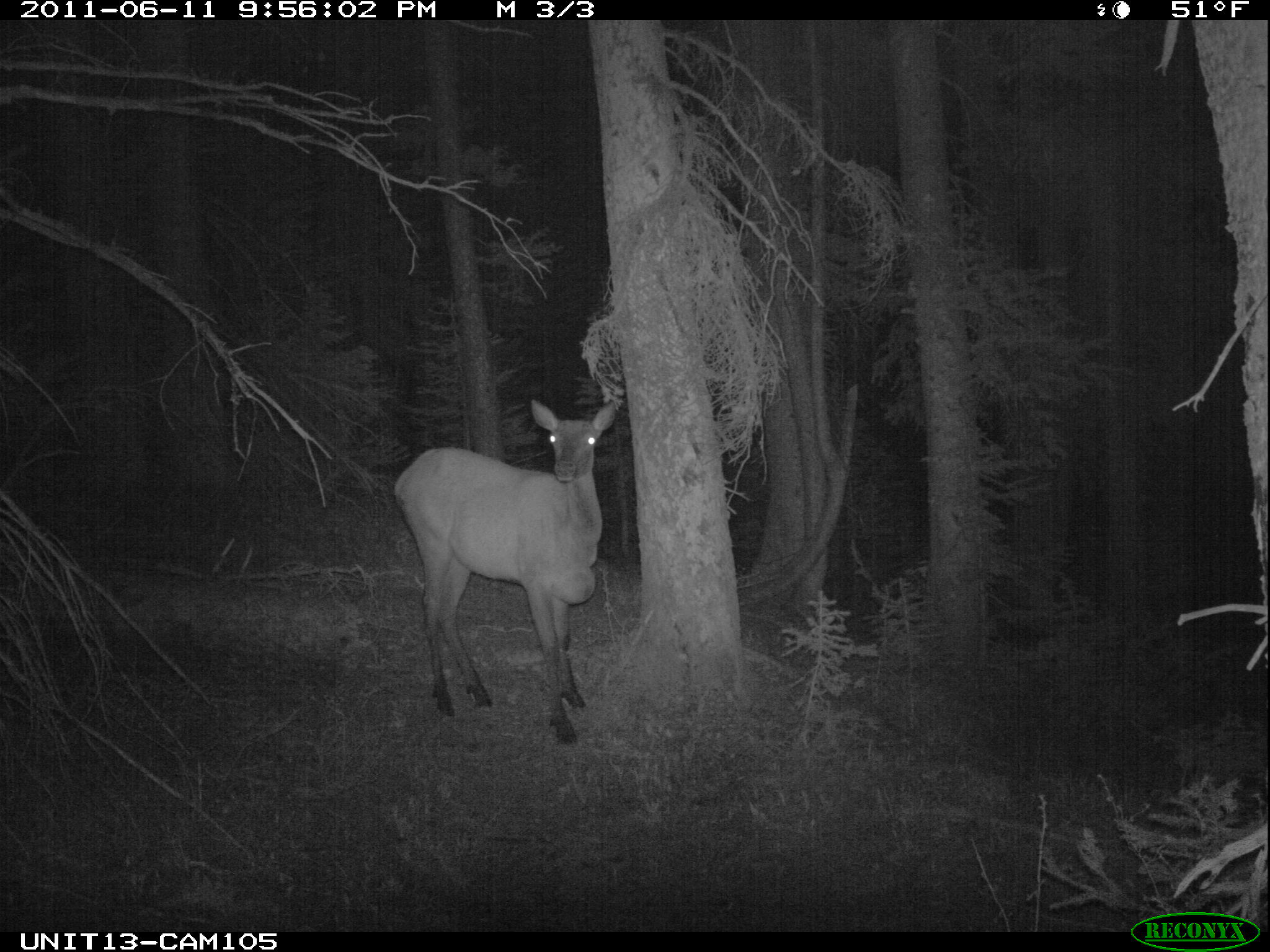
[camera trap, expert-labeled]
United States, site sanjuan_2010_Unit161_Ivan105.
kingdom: Animalia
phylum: Chordata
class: Mammalia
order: Artiodactyla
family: Cervidae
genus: Cervus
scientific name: Cervus elaphus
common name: red deer